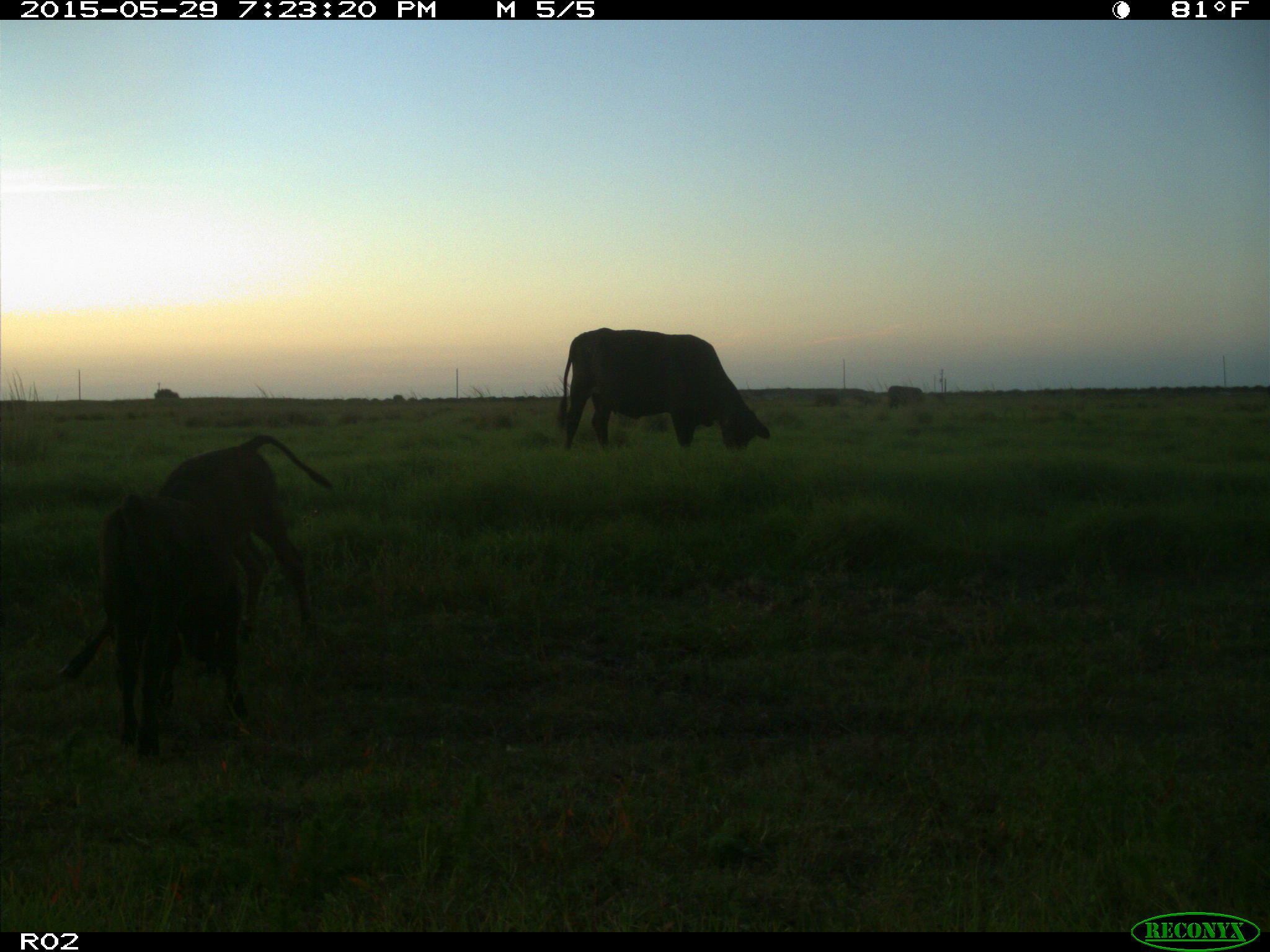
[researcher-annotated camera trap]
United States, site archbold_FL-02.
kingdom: Animalia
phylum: Chordata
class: Mammalia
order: Artiodactyla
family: Bovidae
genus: Bos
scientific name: Bos taurus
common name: domestic cow